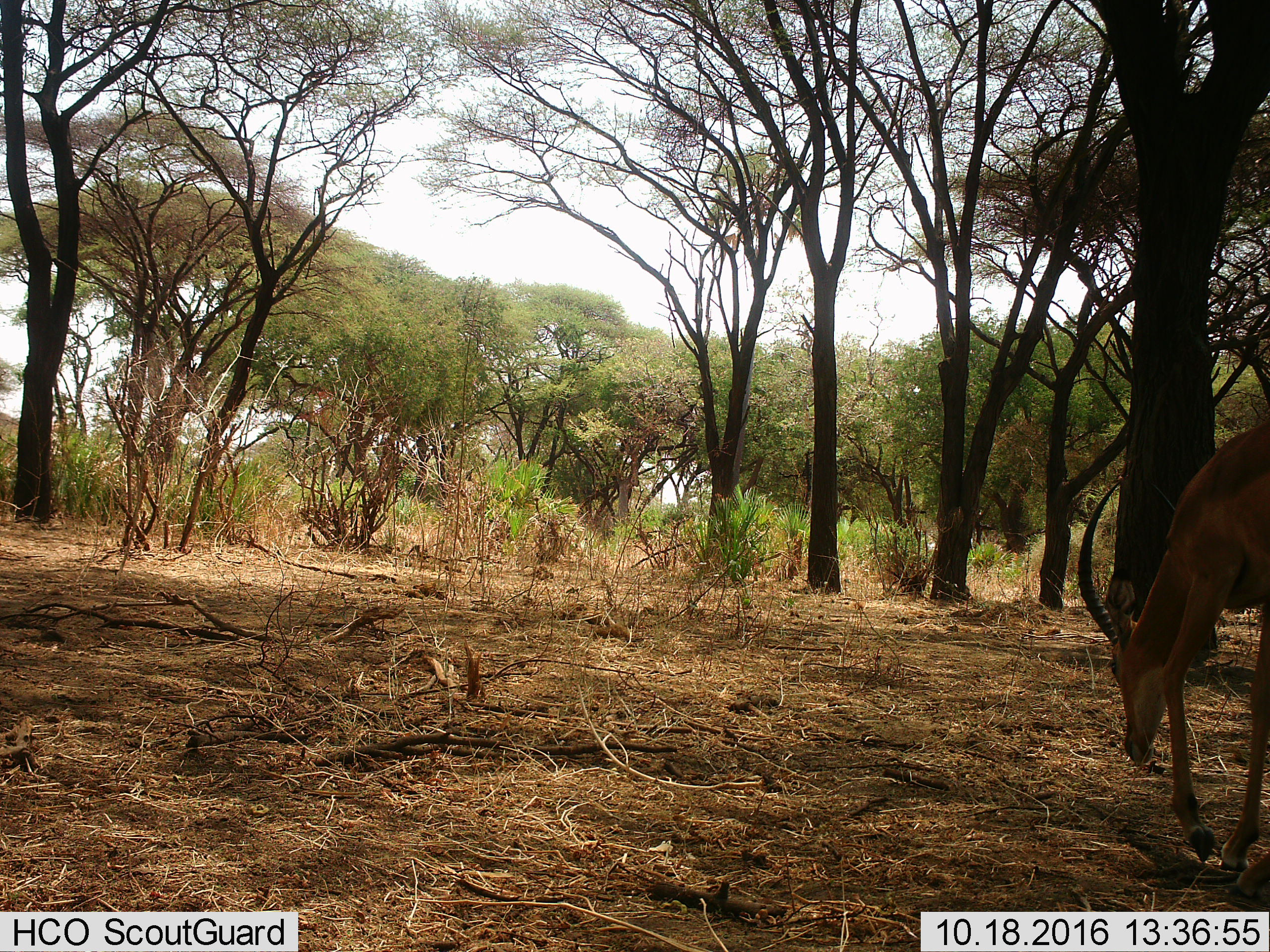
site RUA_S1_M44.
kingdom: Animalia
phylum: Chordata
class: Mammalia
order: Artiodactyla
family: Bovidae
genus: Aepyceros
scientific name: Aepyceros melampus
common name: impala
Impala (Aepyceros melampus), count 1. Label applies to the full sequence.